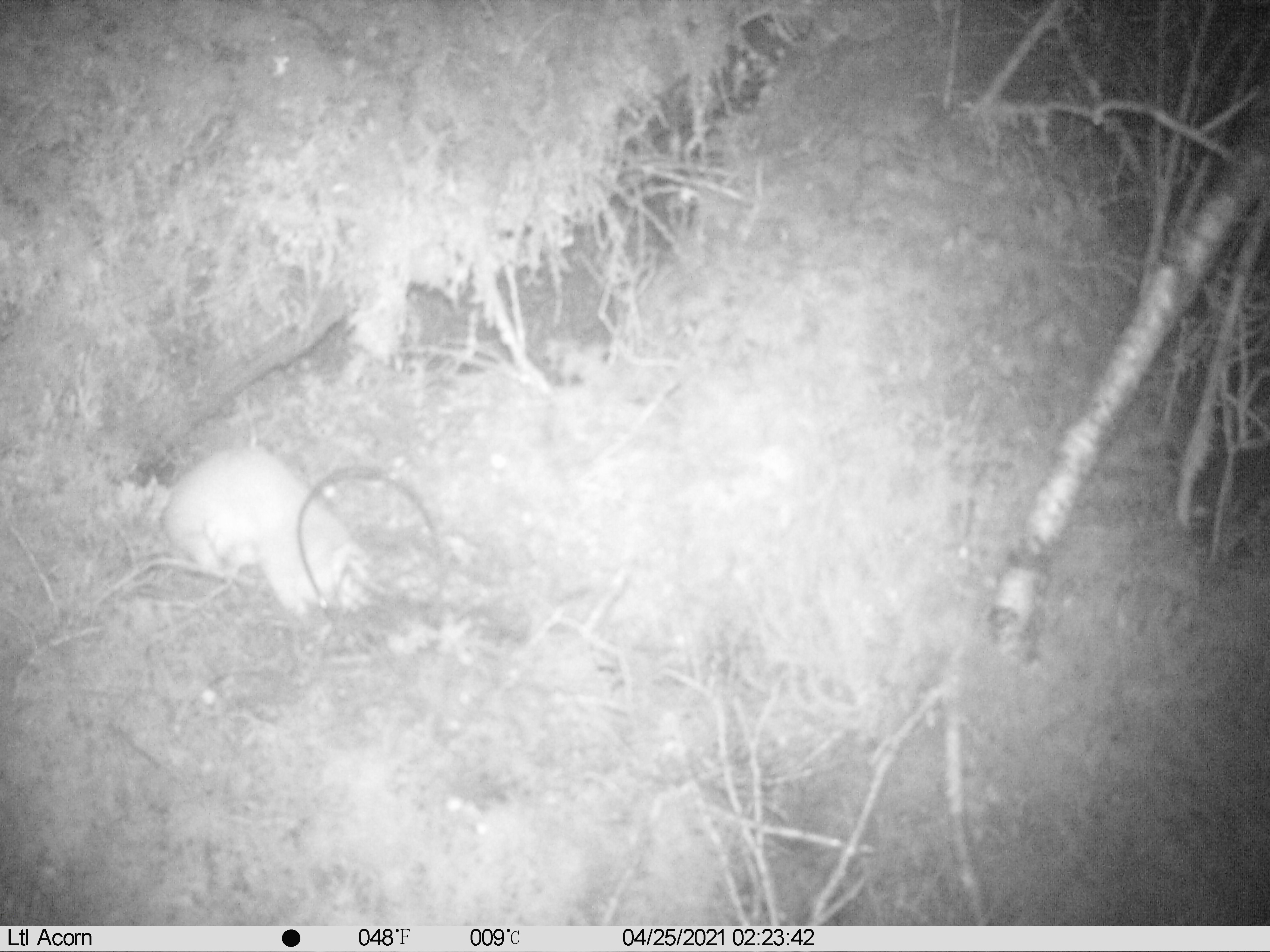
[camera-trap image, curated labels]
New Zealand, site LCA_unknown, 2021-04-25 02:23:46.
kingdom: Animalia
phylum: Chordata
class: Mammalia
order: Carnivora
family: Mustelidae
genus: Mustela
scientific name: Mustela erminea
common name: stoat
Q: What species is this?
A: Stoat (Mustela erminea).